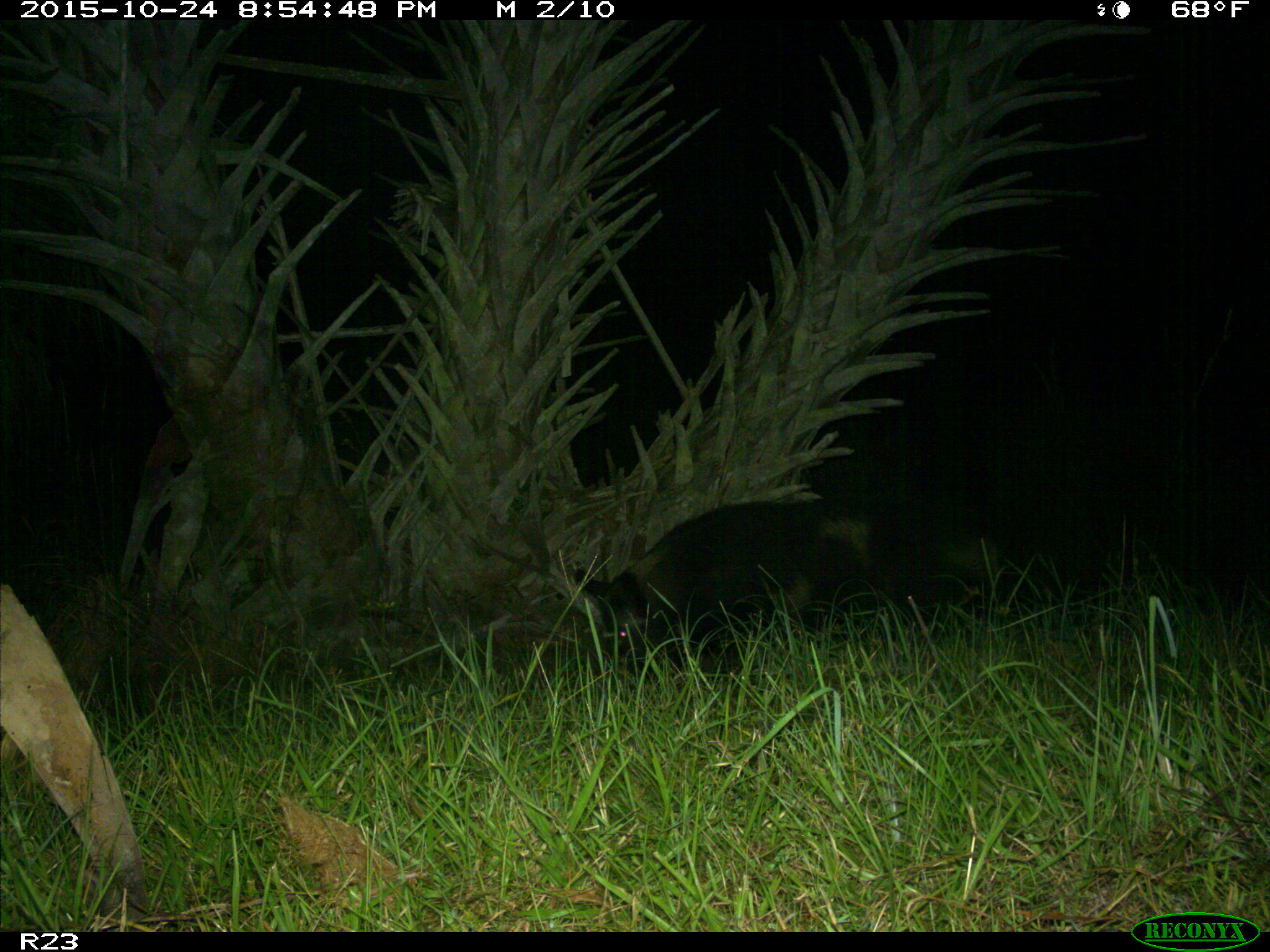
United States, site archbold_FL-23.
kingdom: Animalia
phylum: Chordata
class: Mammalia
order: Artiodactyla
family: Suidae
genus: Sus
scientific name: Sus scrofa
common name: wild boar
Sus scrofa (wild boar).